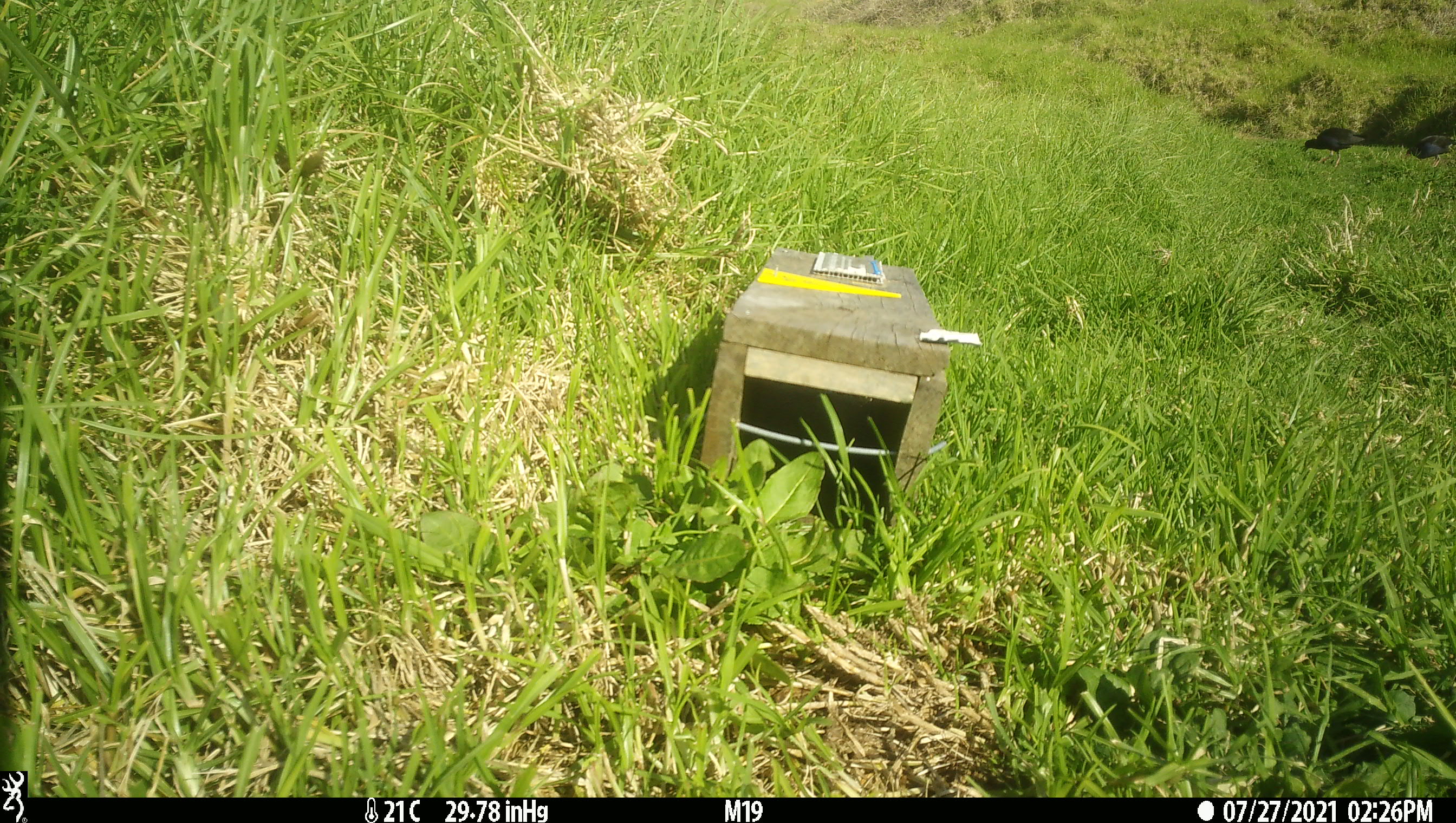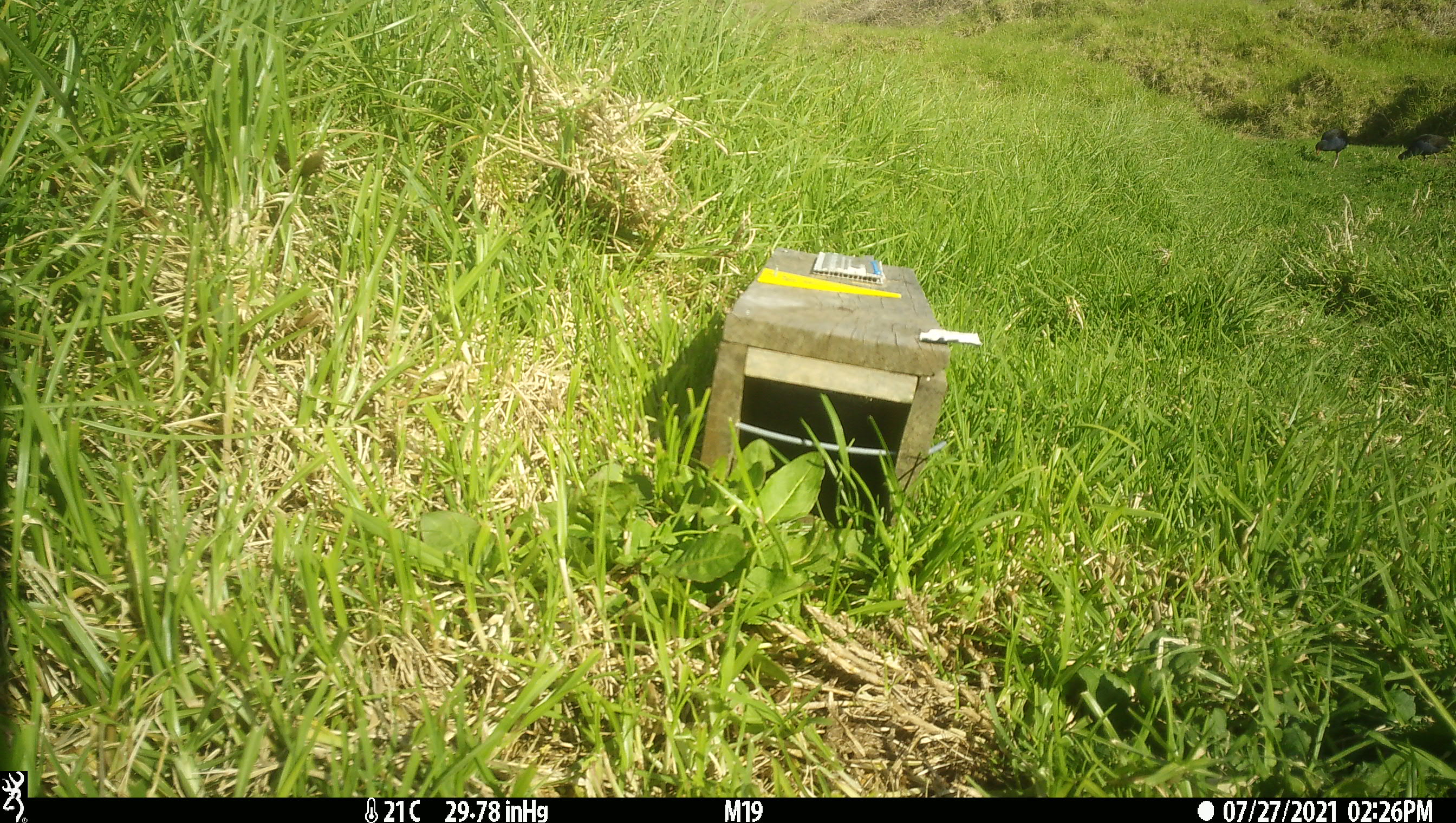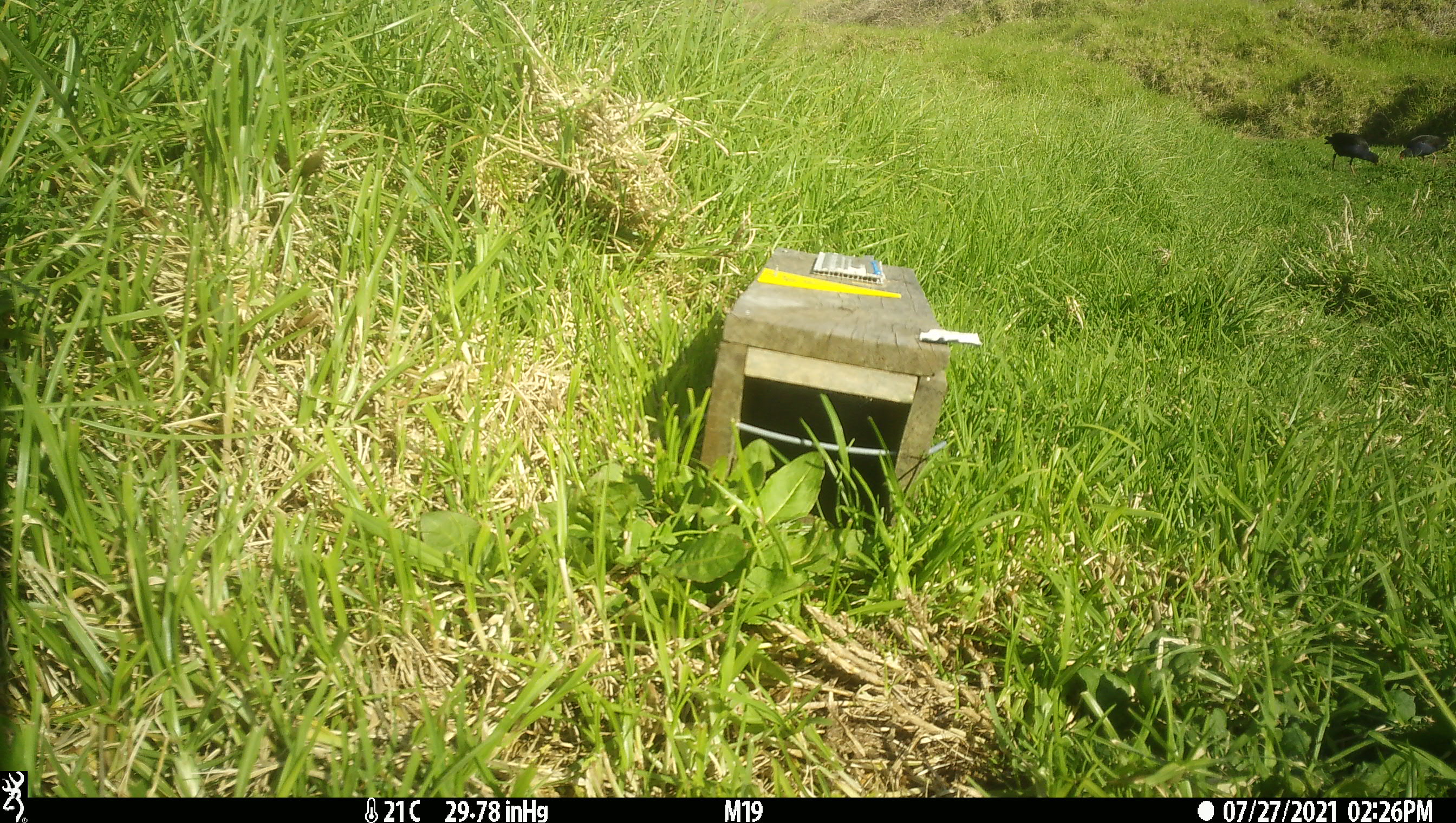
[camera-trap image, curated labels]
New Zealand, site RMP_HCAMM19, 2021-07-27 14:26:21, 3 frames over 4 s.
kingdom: Animalia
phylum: Chordata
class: Aves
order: Gruiformes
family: Rallidae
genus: Porphyrio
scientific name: Porphyrio melanotus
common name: australasian swamphen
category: pukeko